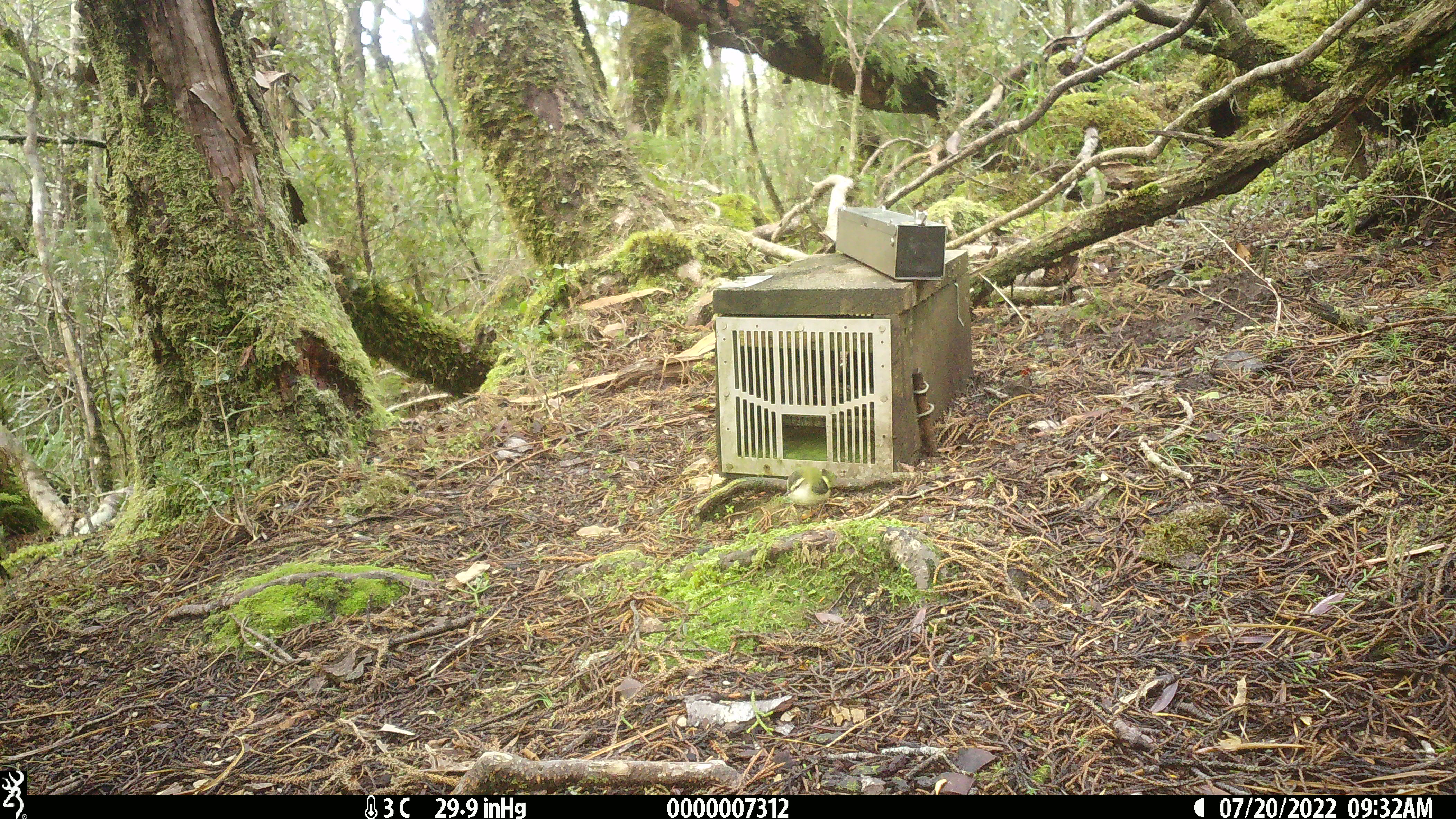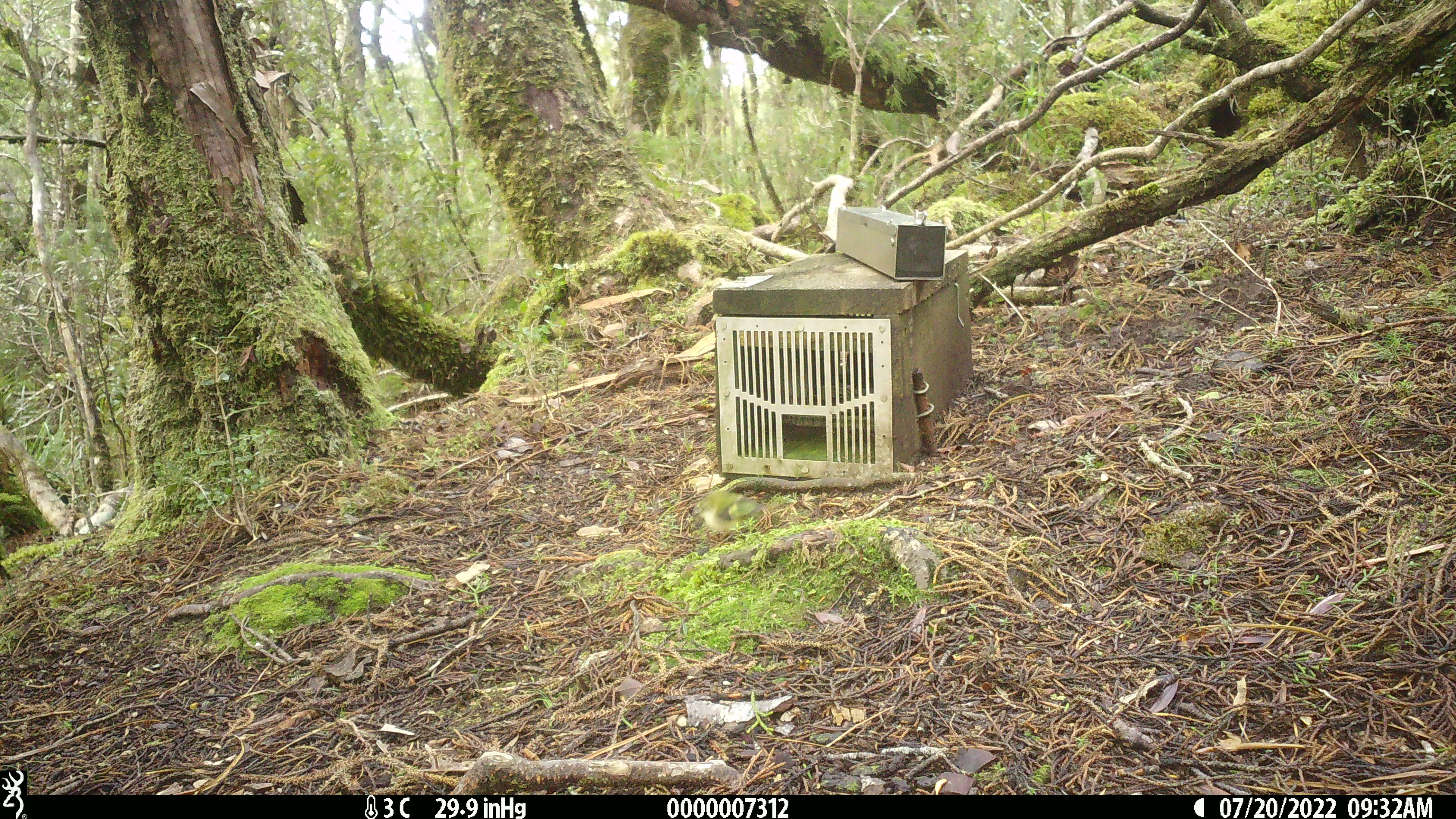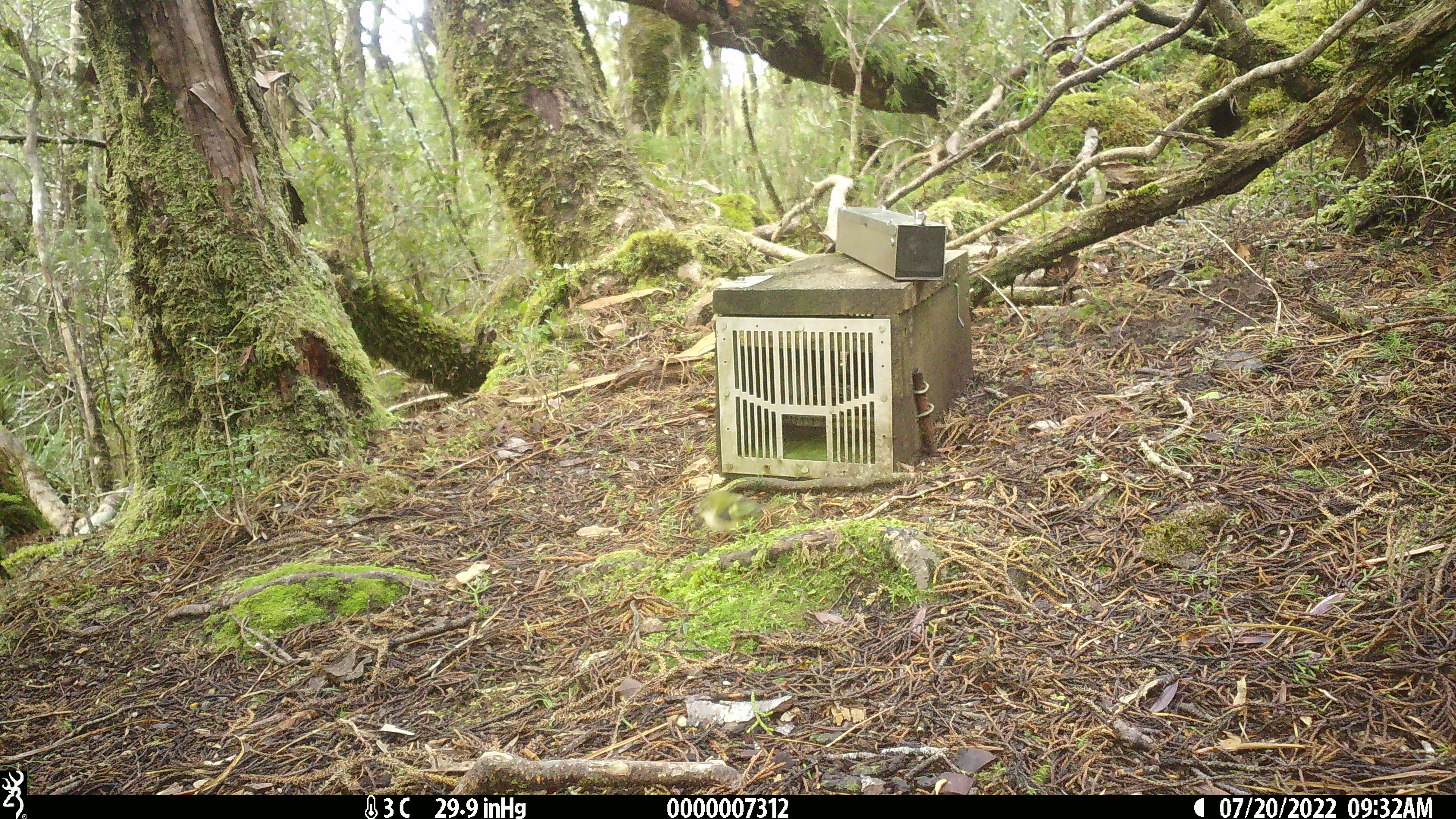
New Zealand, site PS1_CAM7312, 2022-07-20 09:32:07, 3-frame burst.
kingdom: Animalia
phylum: Chordata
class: Aves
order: Passeriformes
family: Acanthisittidae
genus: Acanthisitta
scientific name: Acanthisitta chloris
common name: rifleman